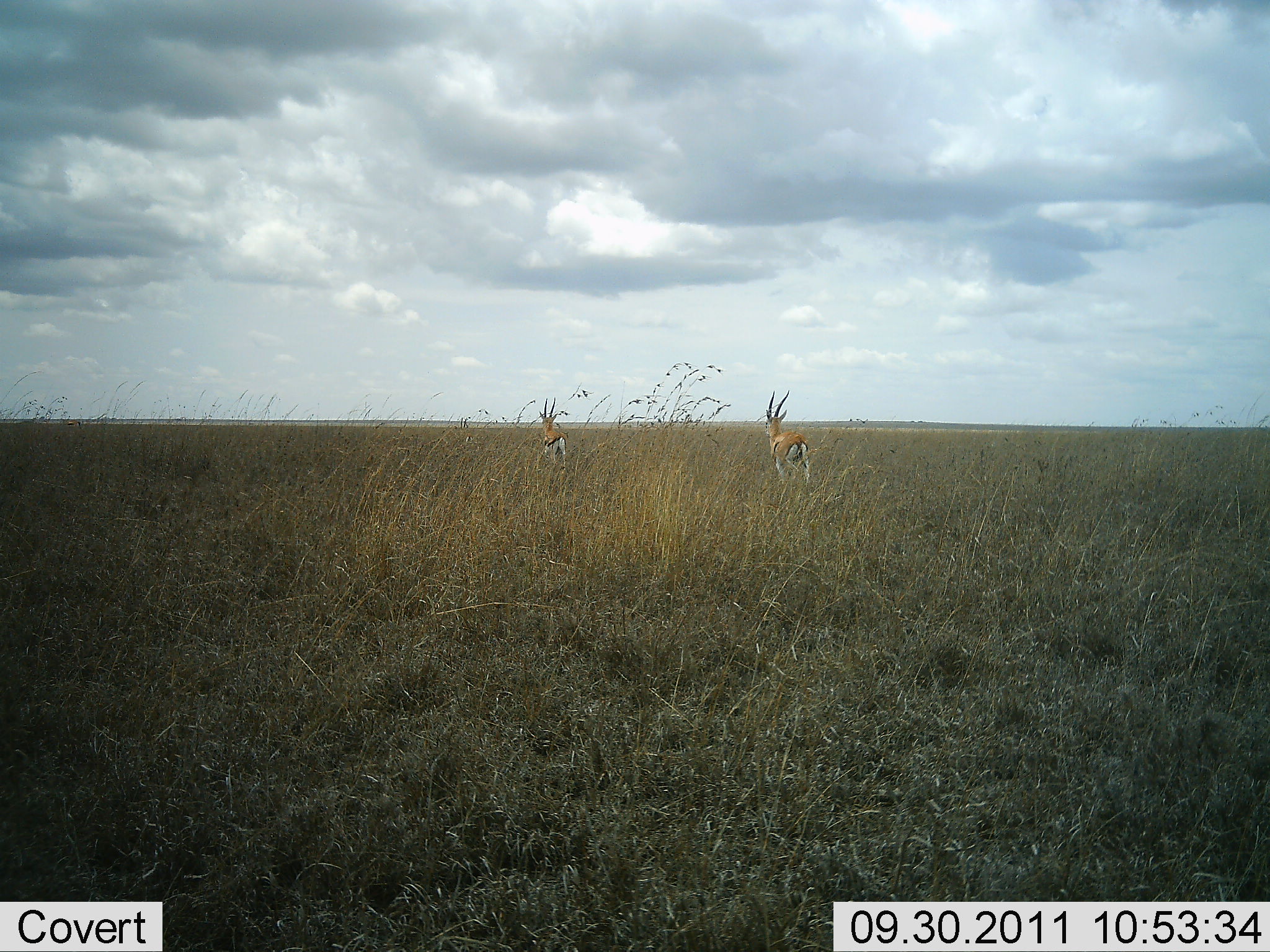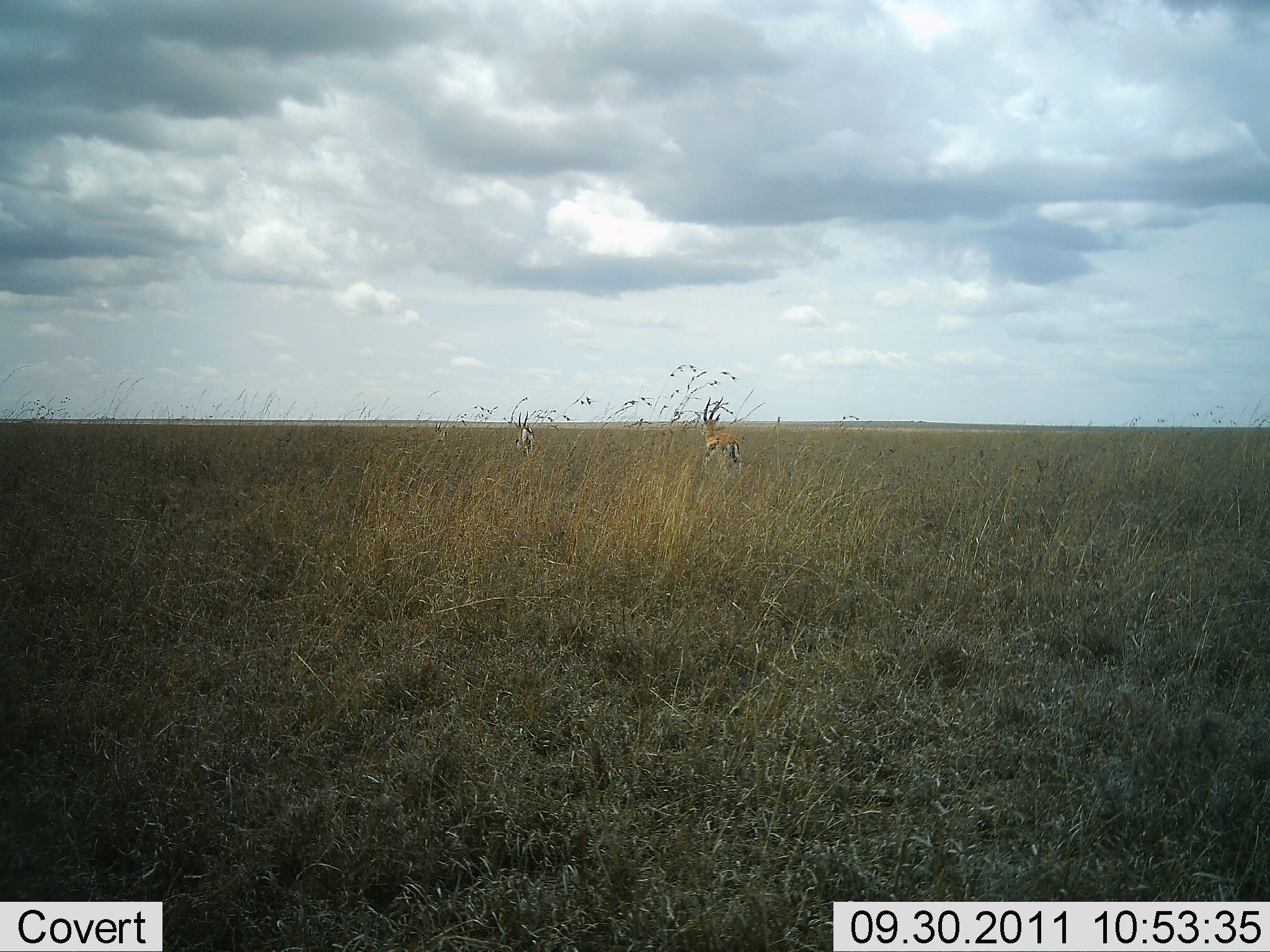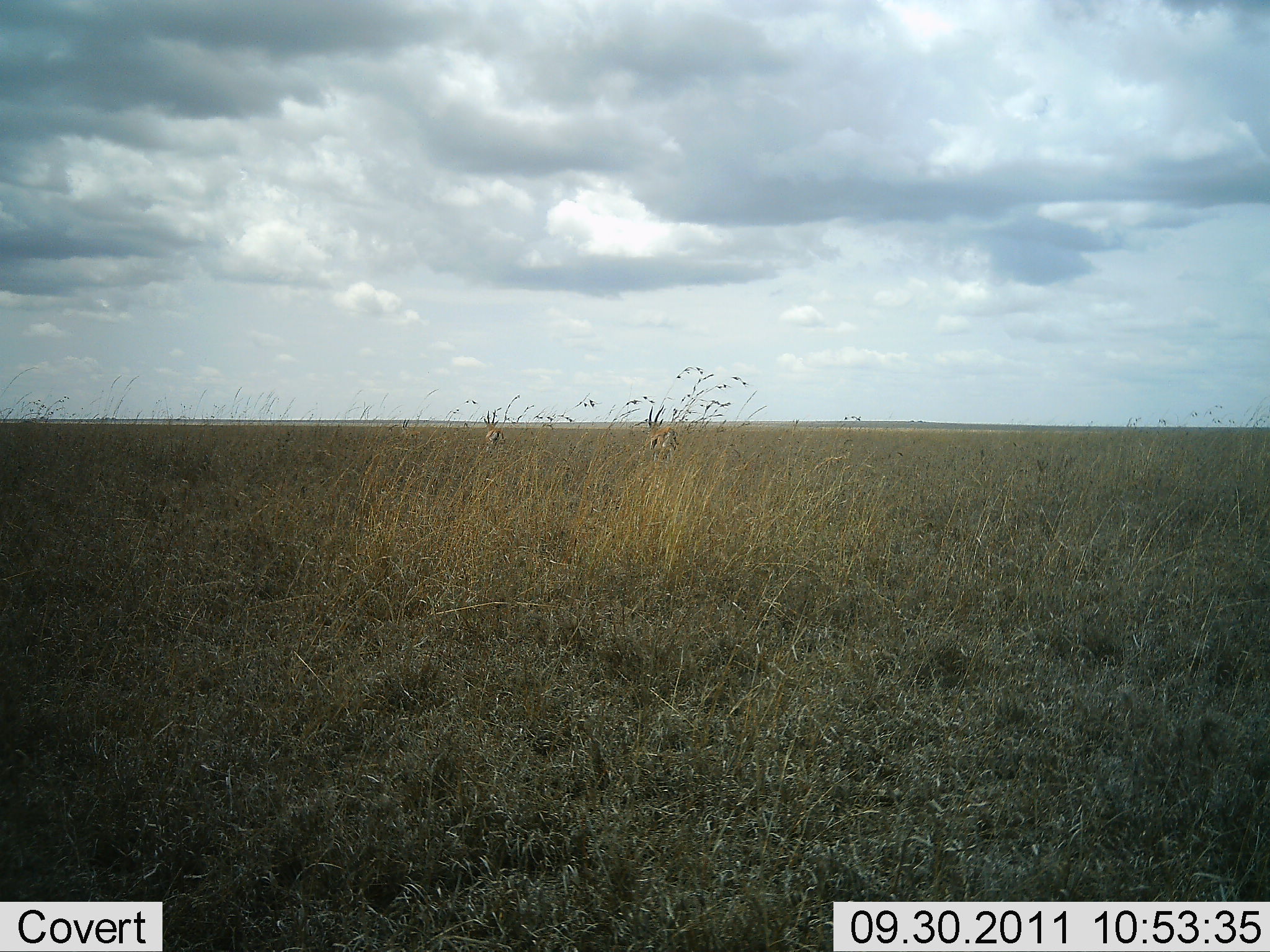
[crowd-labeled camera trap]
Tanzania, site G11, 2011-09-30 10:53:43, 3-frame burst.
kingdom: Animalia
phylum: Chordata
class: Mammalia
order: Artiodactyla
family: Bovidae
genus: Eudorcas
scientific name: Eudorcas thomsonii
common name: thomson's gazelle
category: gazellethomsons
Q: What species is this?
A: Gazellethomsons (thomson's gazelle) (Eudorcas thomsonii).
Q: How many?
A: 2.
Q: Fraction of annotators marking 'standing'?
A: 18%.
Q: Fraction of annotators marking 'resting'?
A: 0%.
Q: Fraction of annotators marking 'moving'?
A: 91%.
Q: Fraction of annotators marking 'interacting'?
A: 0%.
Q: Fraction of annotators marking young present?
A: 0%.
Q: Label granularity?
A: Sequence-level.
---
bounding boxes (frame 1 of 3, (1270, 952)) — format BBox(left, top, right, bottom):
animal: BBox(765, 390, 809, 487); BBox(539, 397, 568, 467)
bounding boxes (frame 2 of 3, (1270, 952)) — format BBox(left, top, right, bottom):
animal: BBox(701, 396, 744, 468); BBox(515, 410, 535, 455)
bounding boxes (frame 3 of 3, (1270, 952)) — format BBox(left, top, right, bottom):
animal: BBox(648, 404, 680, 462); BBox(483, 408, 506, 447)